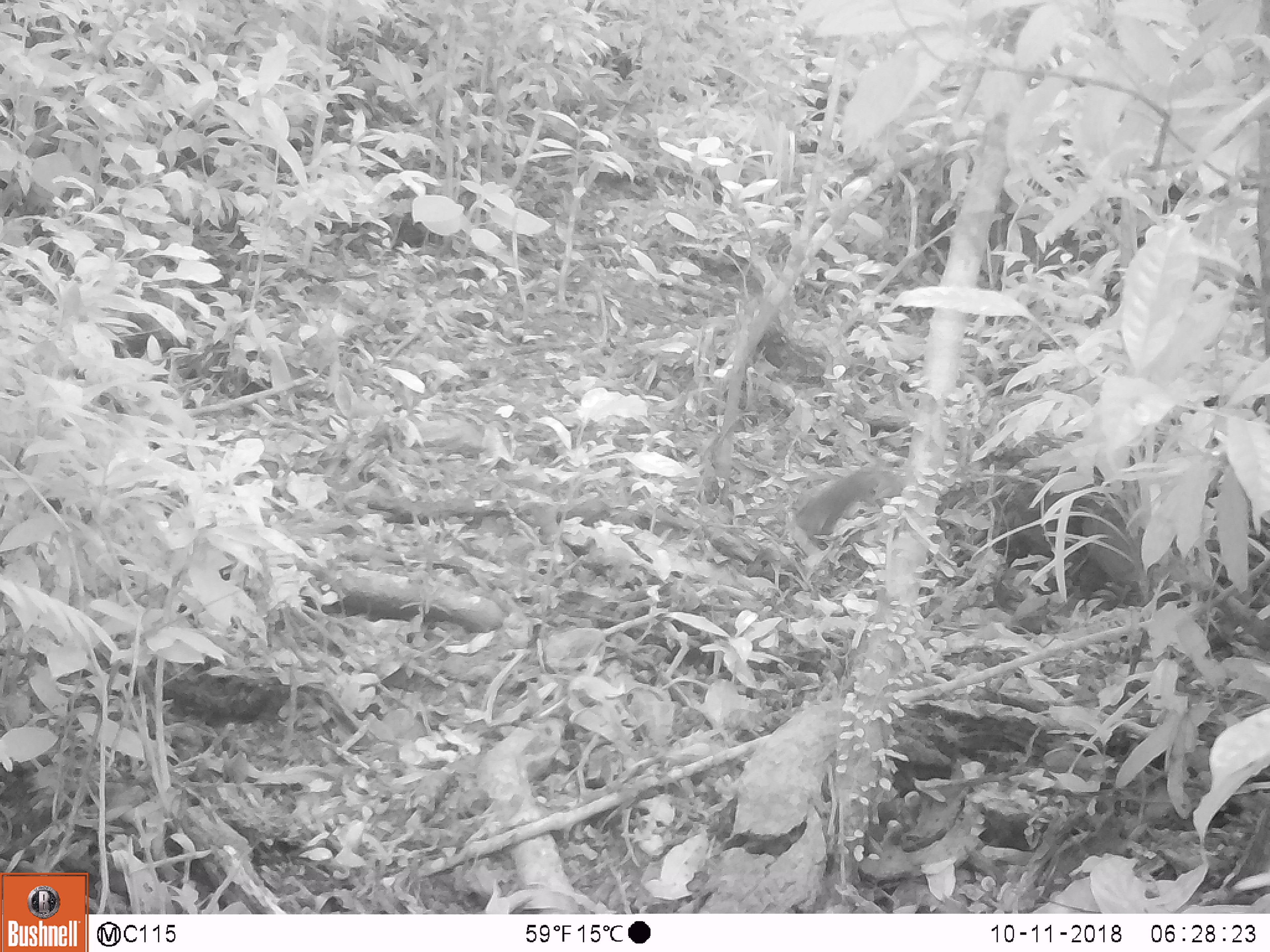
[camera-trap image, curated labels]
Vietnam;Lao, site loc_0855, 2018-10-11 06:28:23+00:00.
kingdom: Animalia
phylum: Chordata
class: Mammalia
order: Rodentia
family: Sciuridae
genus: Dremomys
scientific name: Dremomys rufigenis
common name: red-cheeked squirrel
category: red cheeked squirrel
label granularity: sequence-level